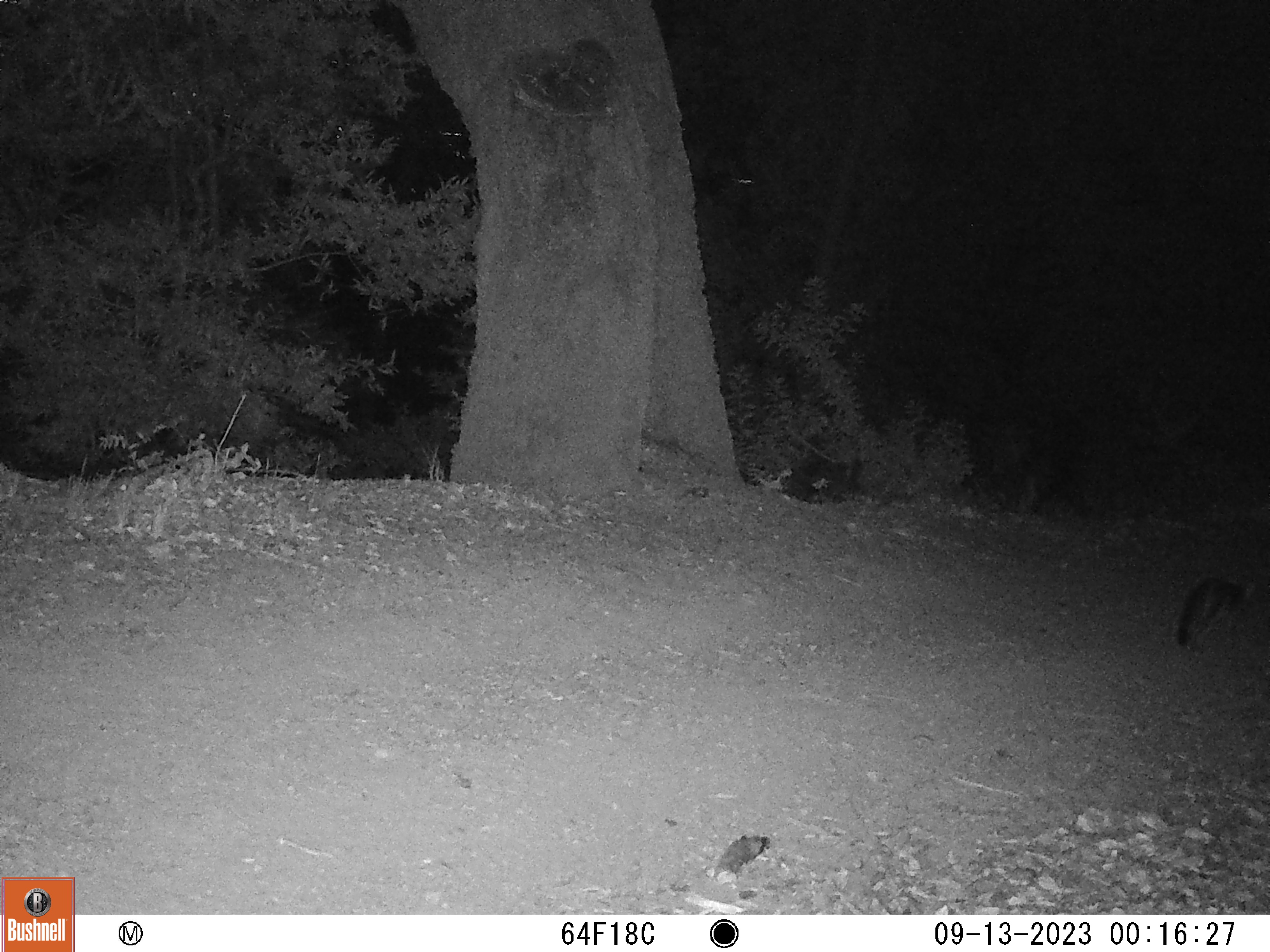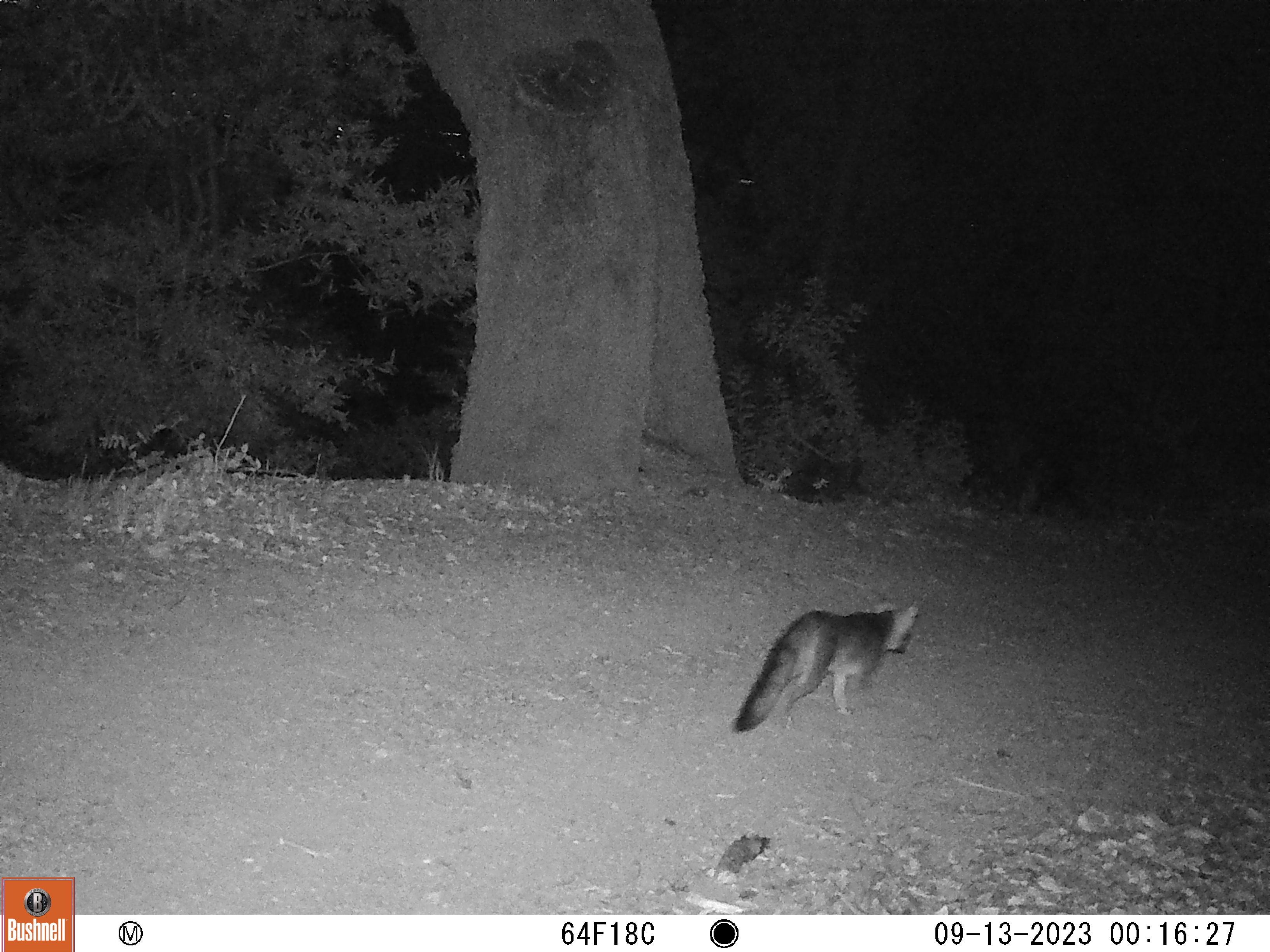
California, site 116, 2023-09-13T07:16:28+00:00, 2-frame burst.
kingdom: Animalia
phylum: Chordata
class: Mammalia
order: Carnivora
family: Canidae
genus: Urocyon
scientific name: Urocyon cinereoargenteus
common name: gray fox